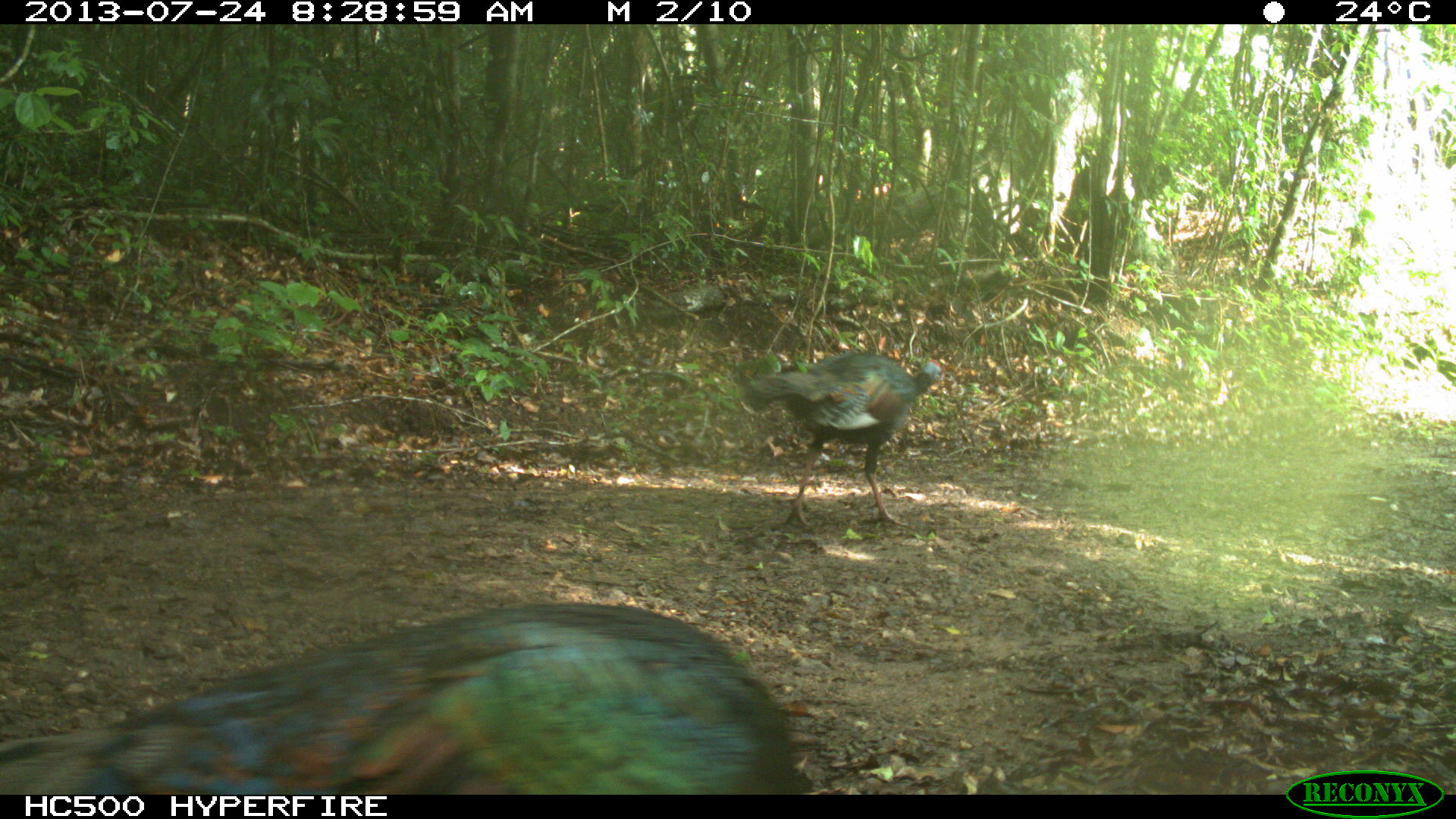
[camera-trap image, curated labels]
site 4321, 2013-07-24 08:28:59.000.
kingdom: Animalia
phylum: Chordata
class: Aves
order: Galliformes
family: Phasianidae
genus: Meleagris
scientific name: Meleagris ocellata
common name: ocellated turkey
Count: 3.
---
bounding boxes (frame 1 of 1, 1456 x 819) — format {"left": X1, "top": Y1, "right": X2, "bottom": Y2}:
meleagris ocellata: {"left": 0, "top": 602, "right": 817, "bottom": 795}; {"left": 745, "top": 351, "right": 941, "bottom": 529}